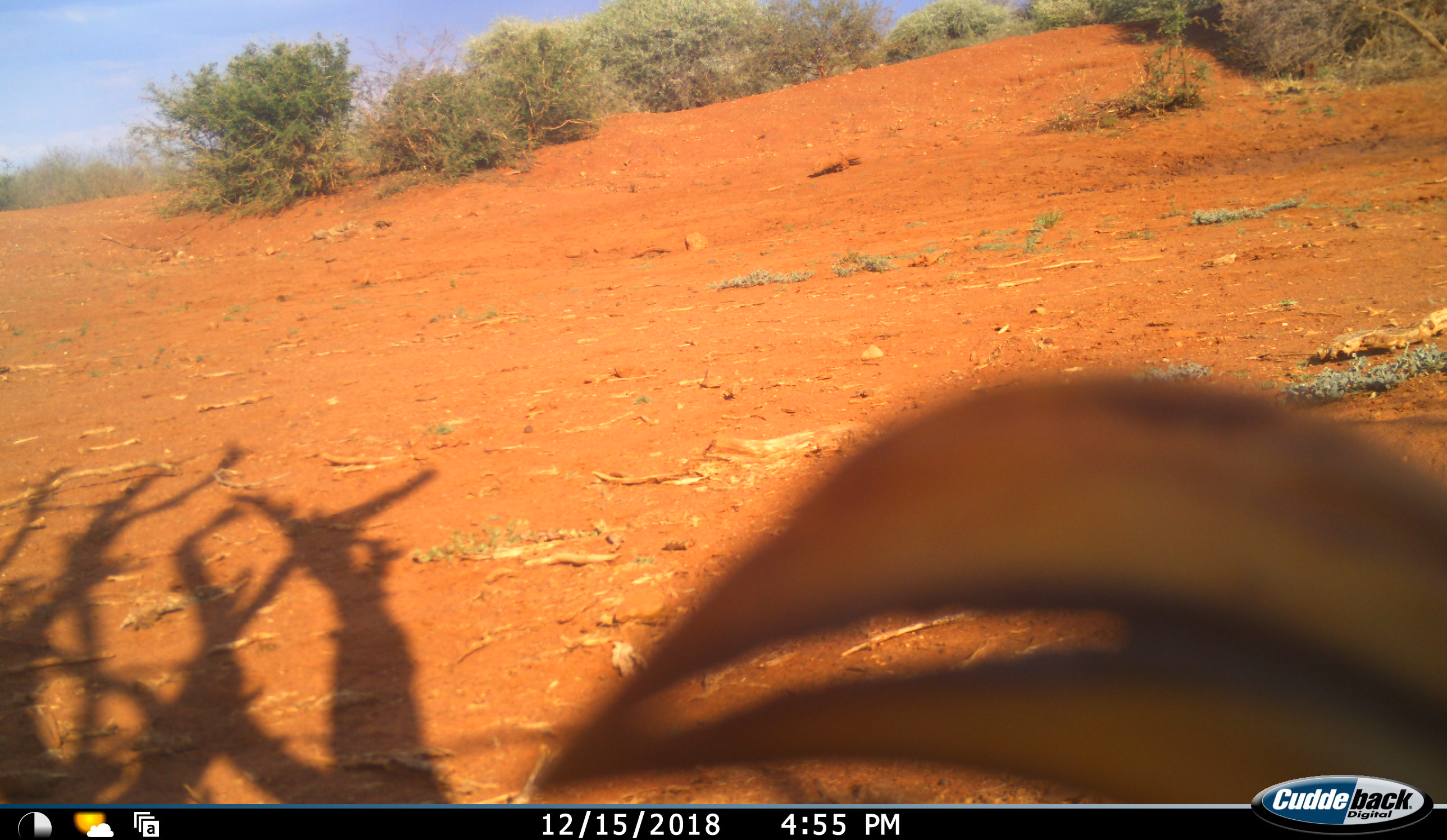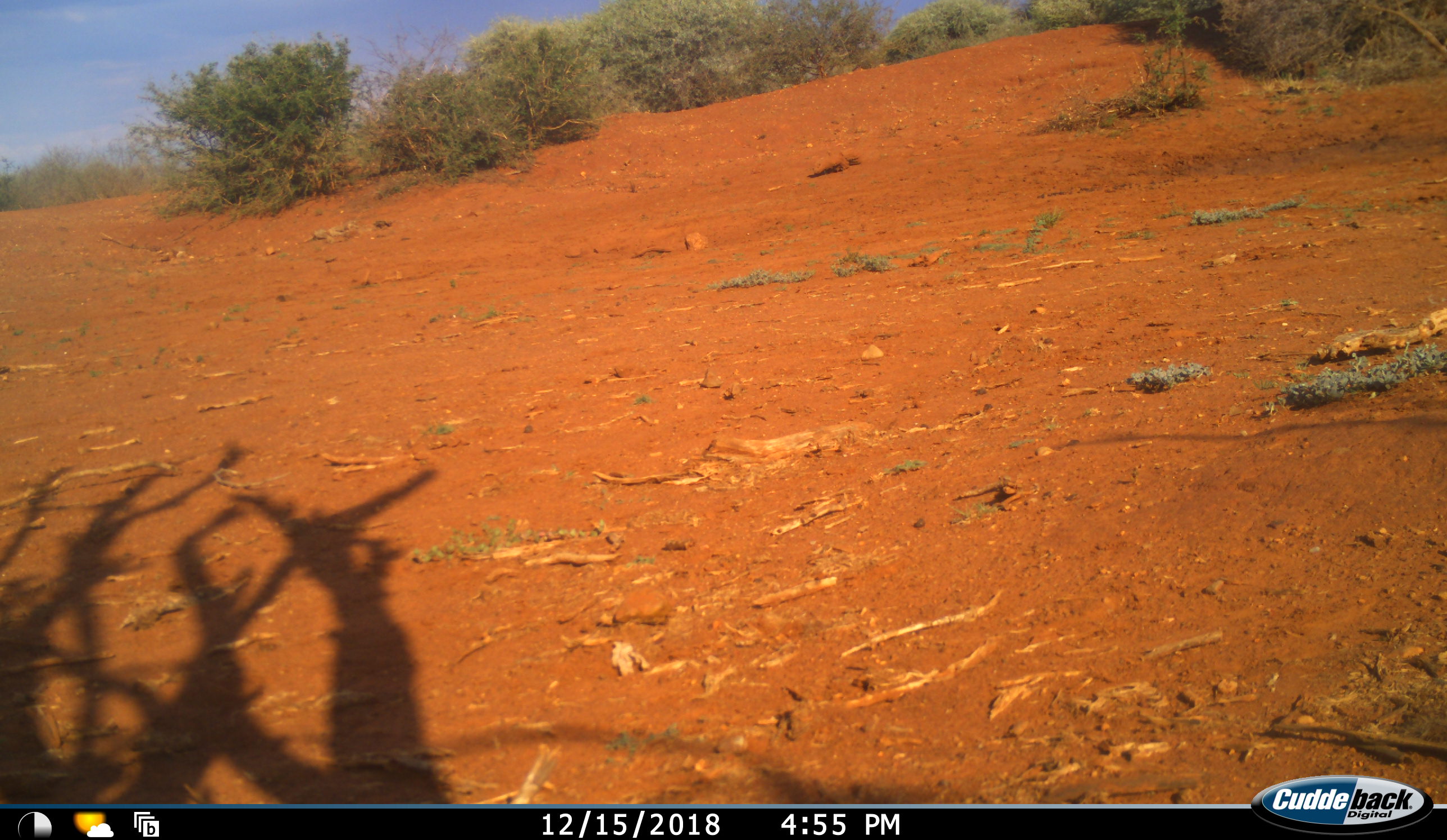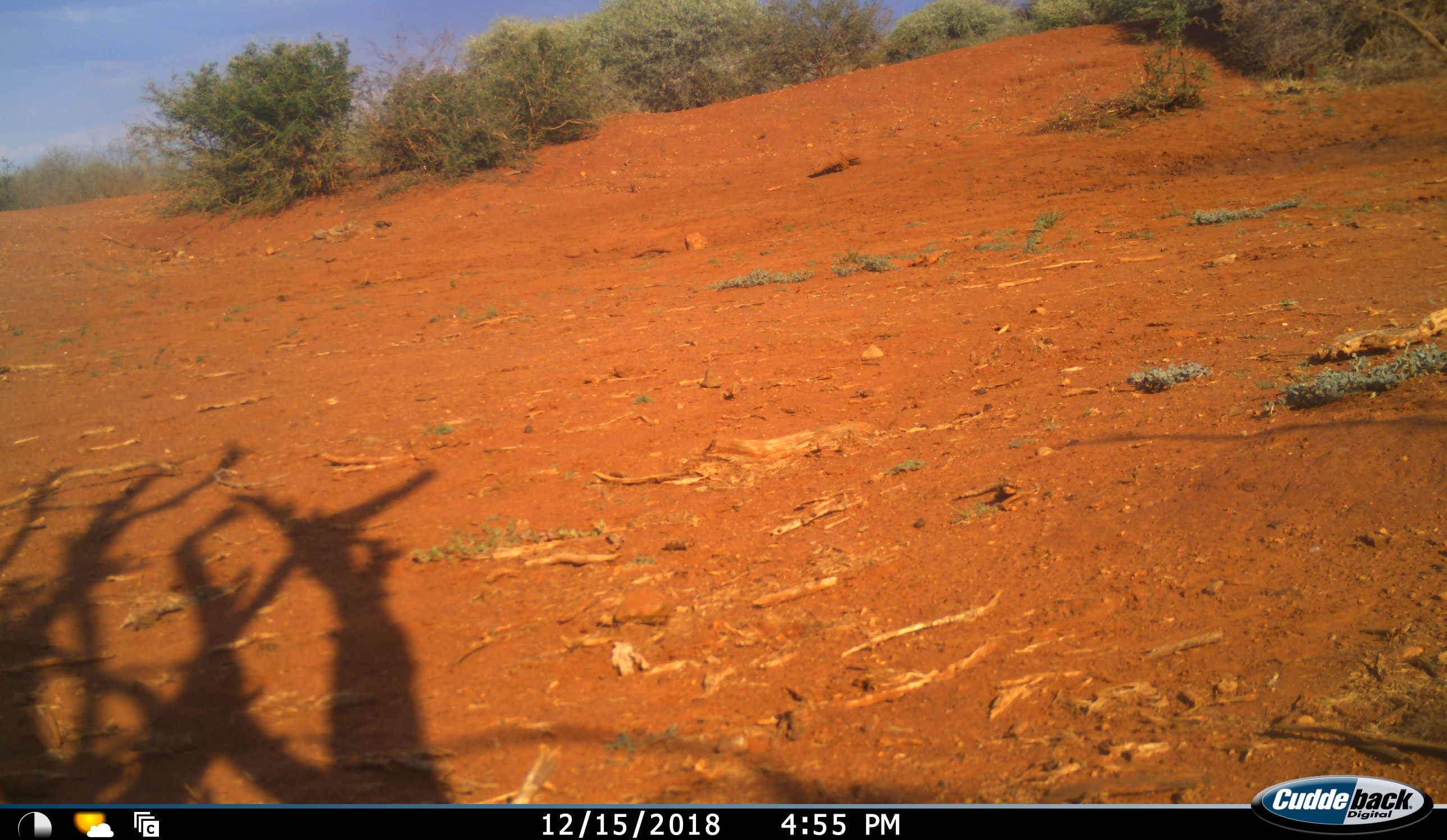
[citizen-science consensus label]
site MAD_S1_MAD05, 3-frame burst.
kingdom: Animalia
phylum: Chordata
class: Aves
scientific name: Aves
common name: bird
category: birdother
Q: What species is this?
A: Birdother (bird) (Aves).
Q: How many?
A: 1.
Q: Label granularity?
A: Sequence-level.